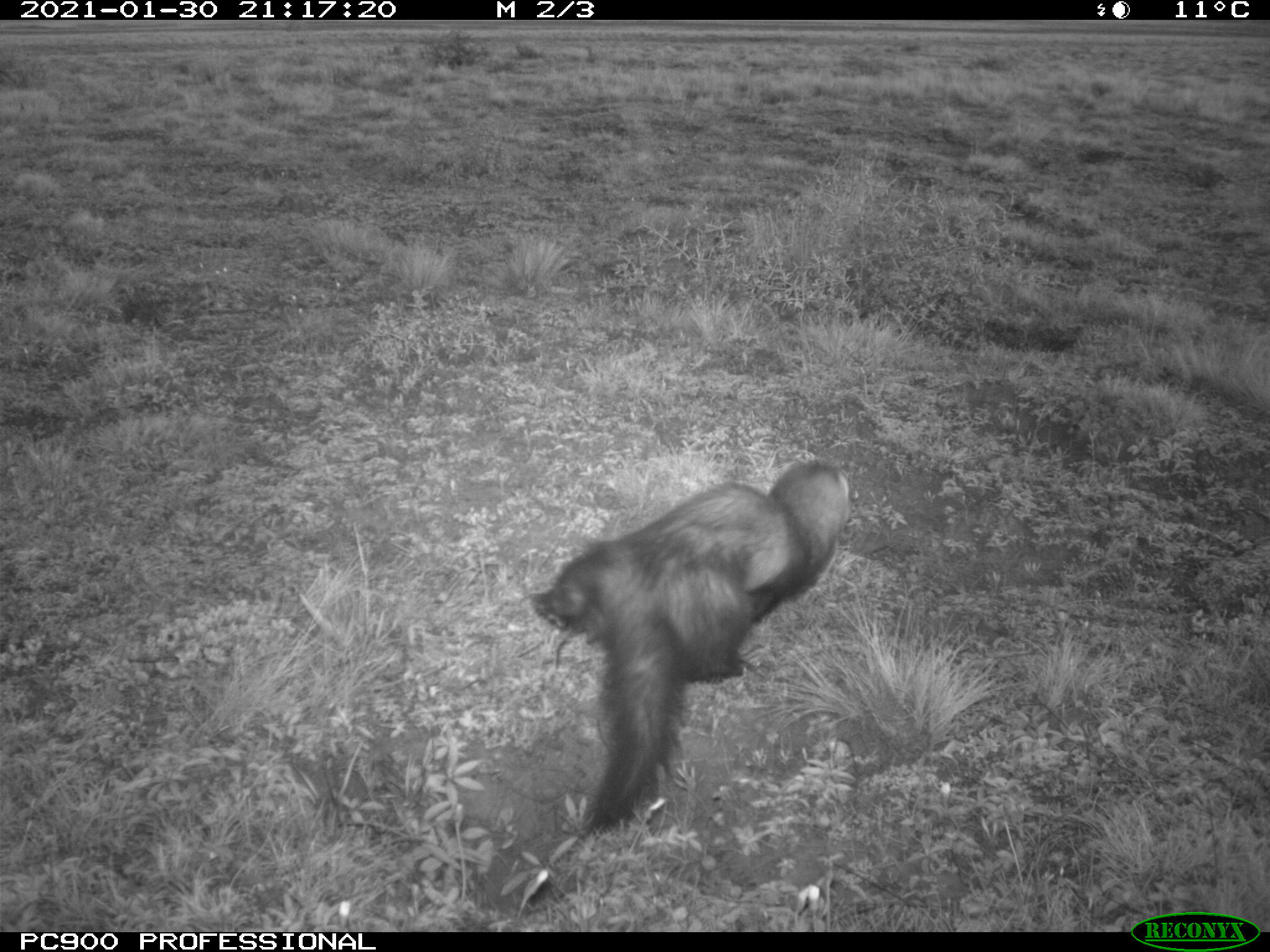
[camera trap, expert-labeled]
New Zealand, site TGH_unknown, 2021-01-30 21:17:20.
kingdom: Animalia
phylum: Chordata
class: Mammalia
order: Carnivora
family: Mustelidae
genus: Mustela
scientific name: Mustela furo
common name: ferret